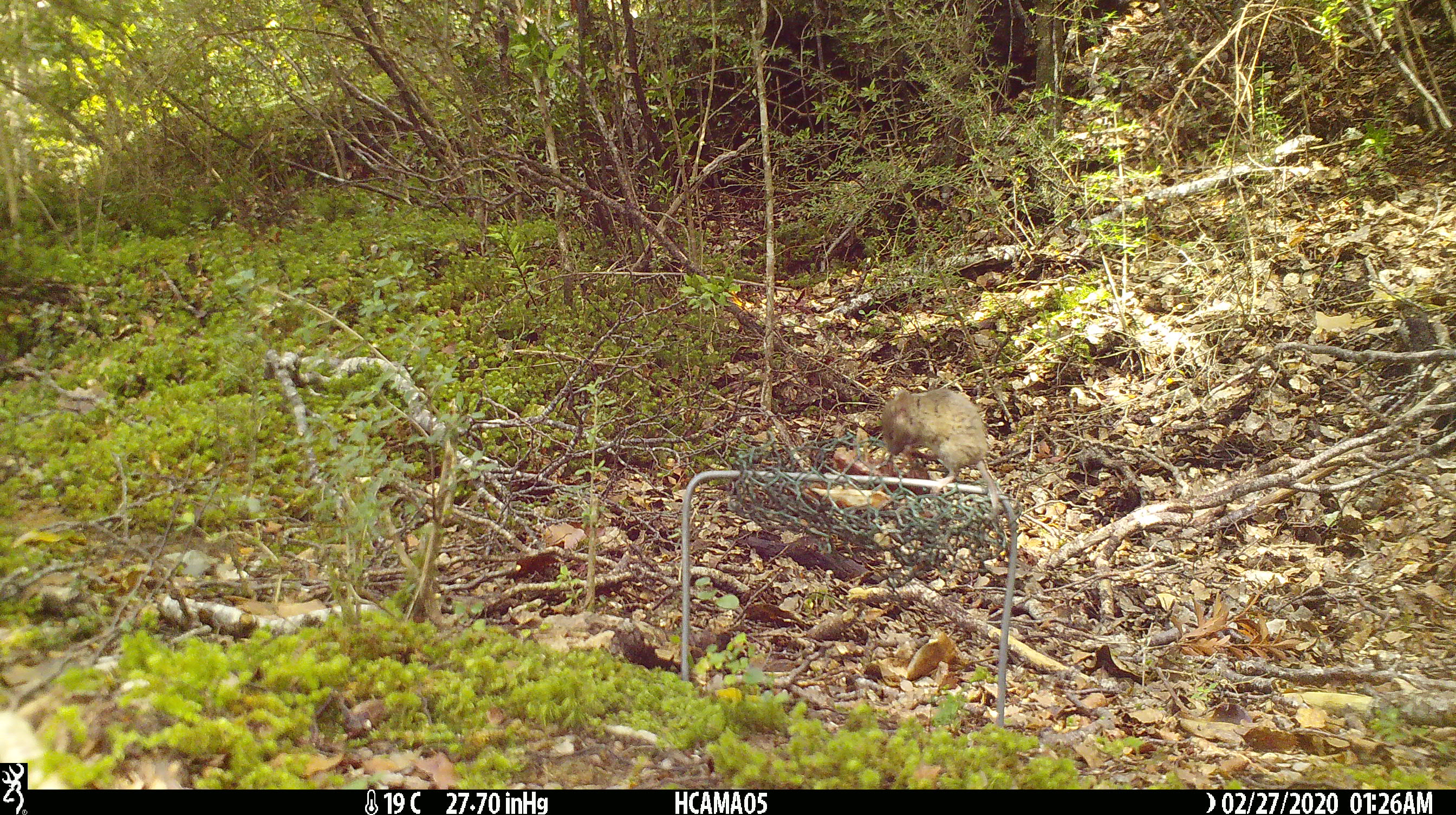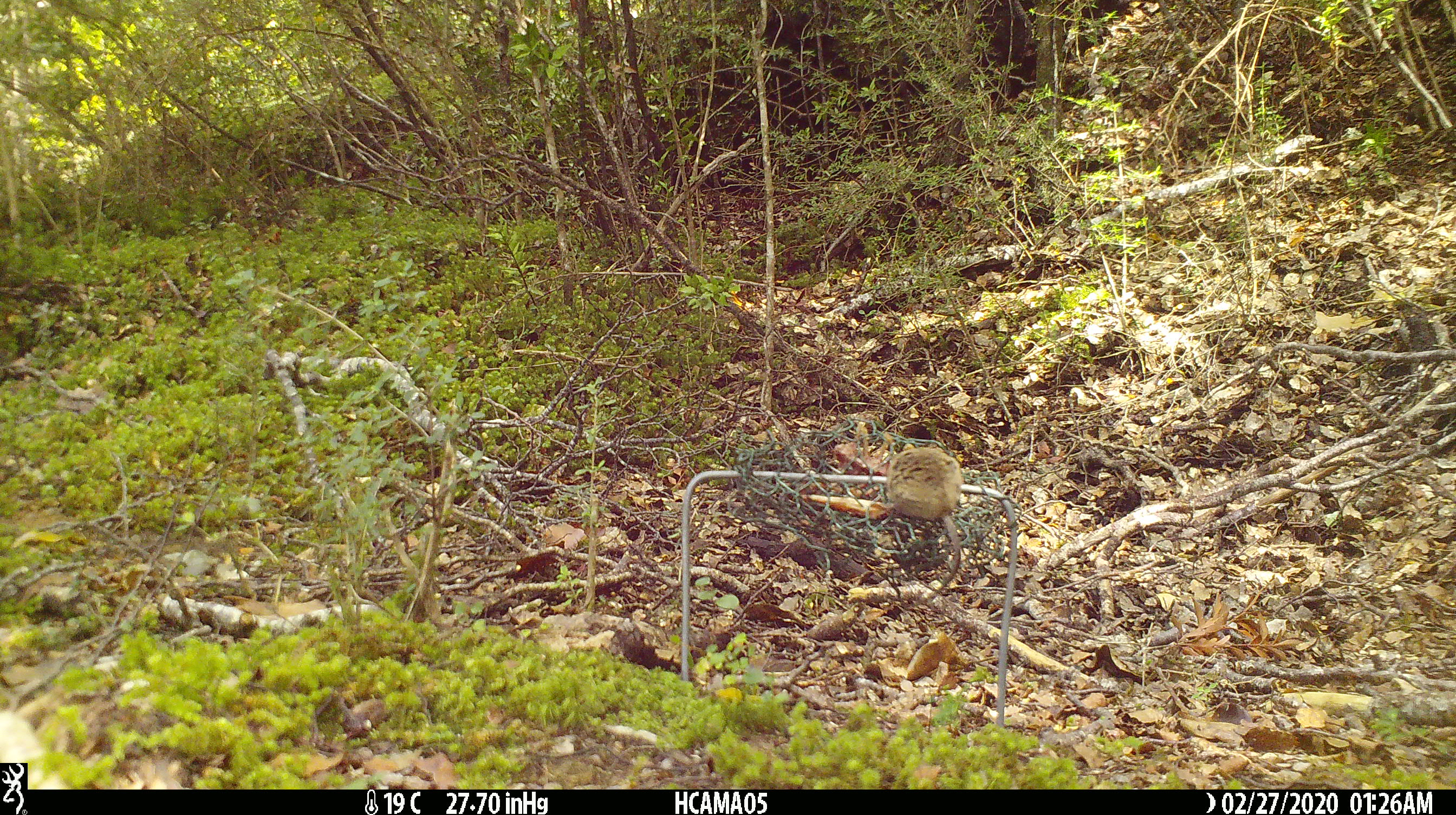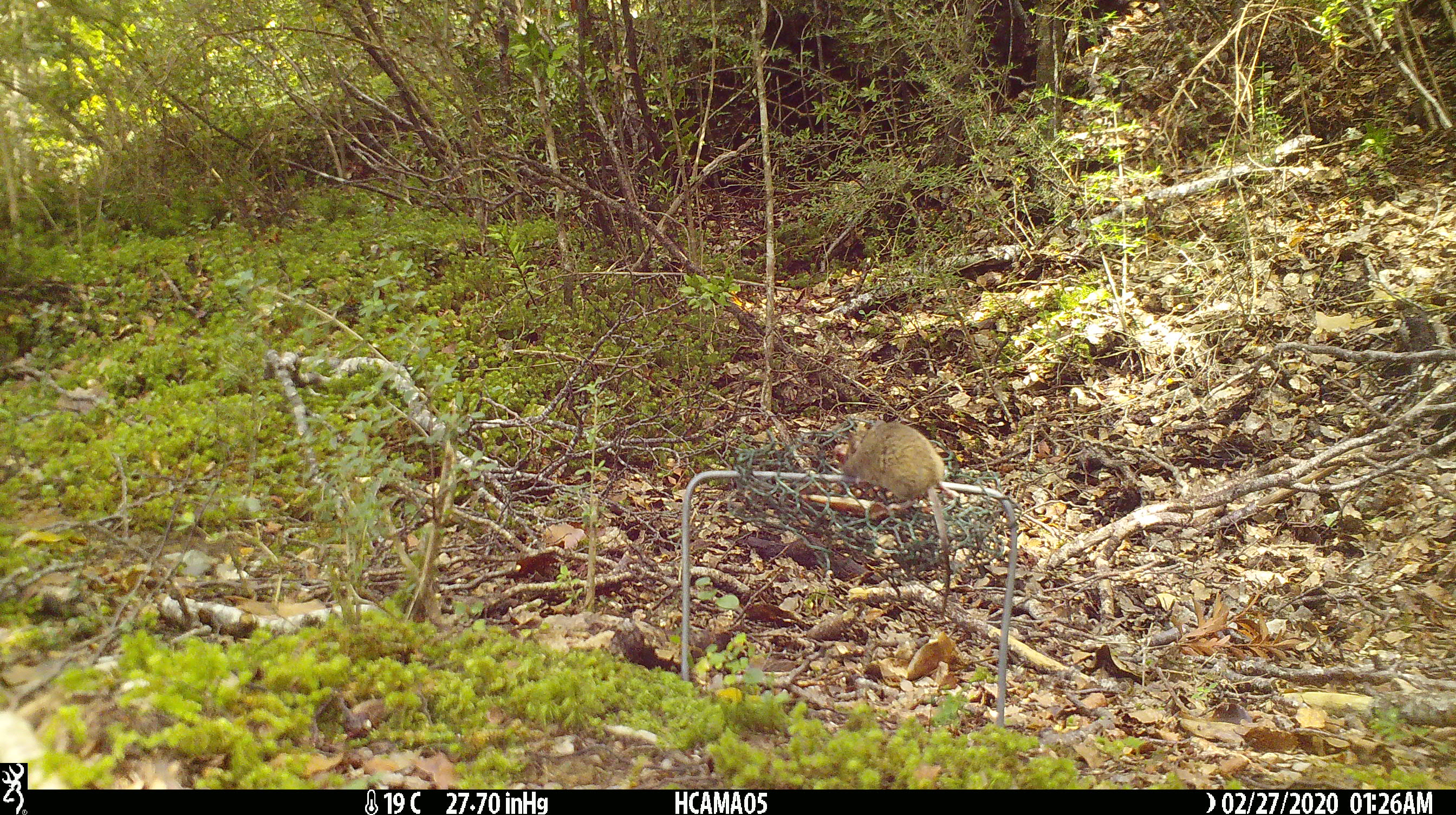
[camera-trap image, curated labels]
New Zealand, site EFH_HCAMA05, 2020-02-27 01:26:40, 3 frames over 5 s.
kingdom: Animalia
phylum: Chordata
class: Mammalia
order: Rodentia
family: Muridae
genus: Mus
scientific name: Mus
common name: mouse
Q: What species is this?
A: Mouse (Mus).